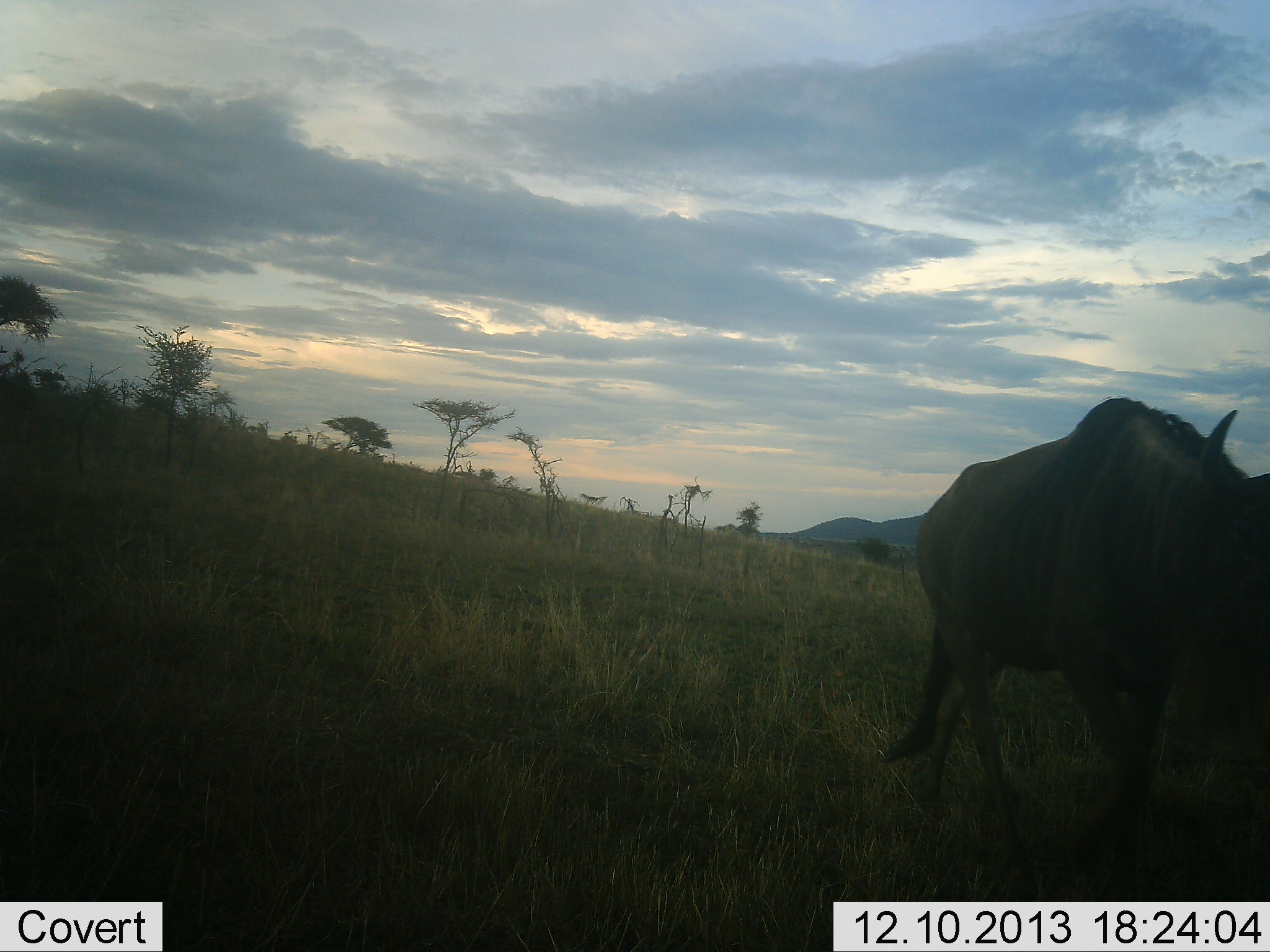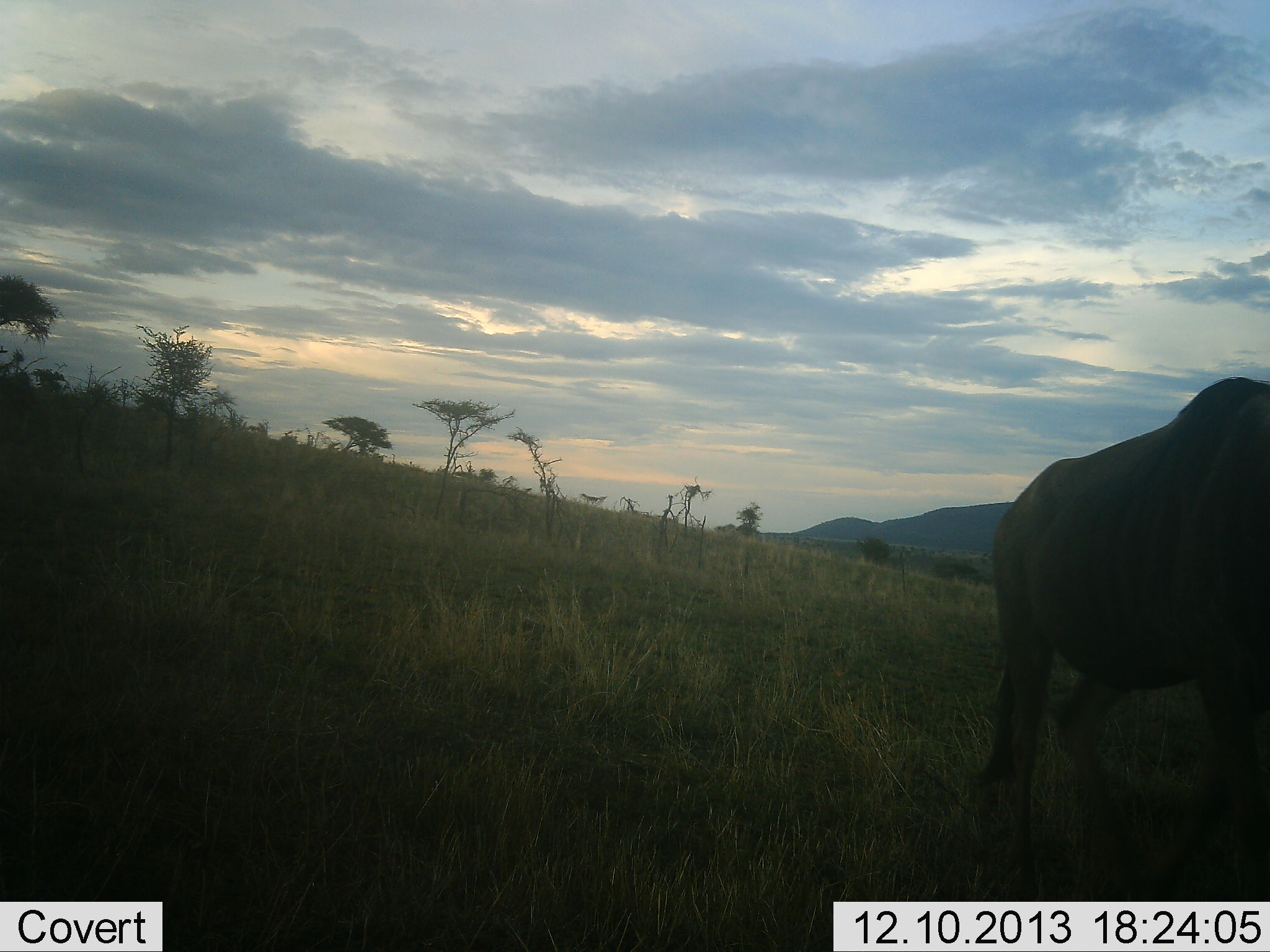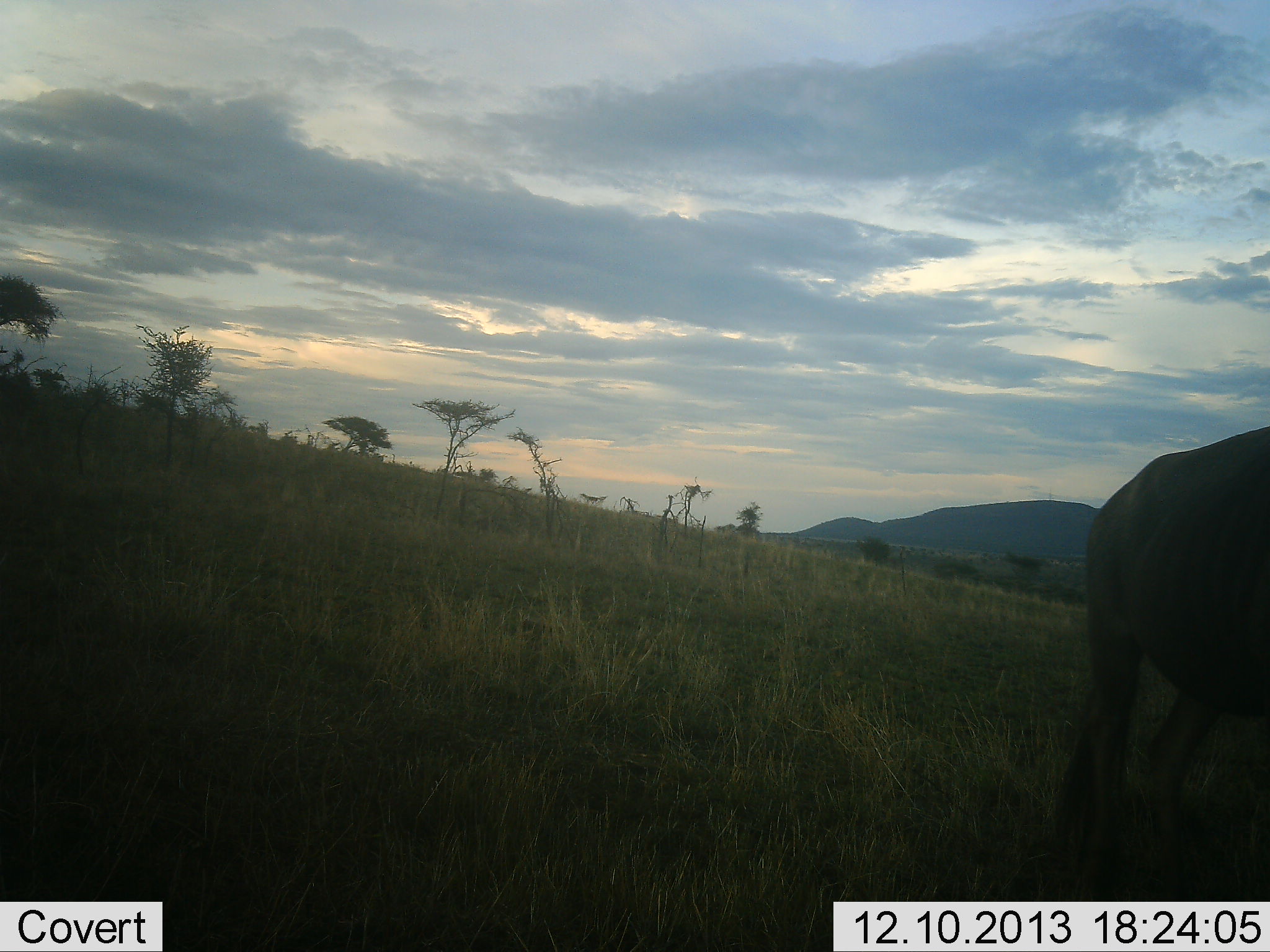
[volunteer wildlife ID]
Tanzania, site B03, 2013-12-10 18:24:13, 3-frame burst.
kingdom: Animalia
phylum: Chordata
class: Mammalia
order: Artiodactyla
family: Bovidae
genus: Connochaetes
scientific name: Connochaetes taurinus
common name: blue wildebeest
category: wildebeest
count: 1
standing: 10%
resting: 0%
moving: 90%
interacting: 0%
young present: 0%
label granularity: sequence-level